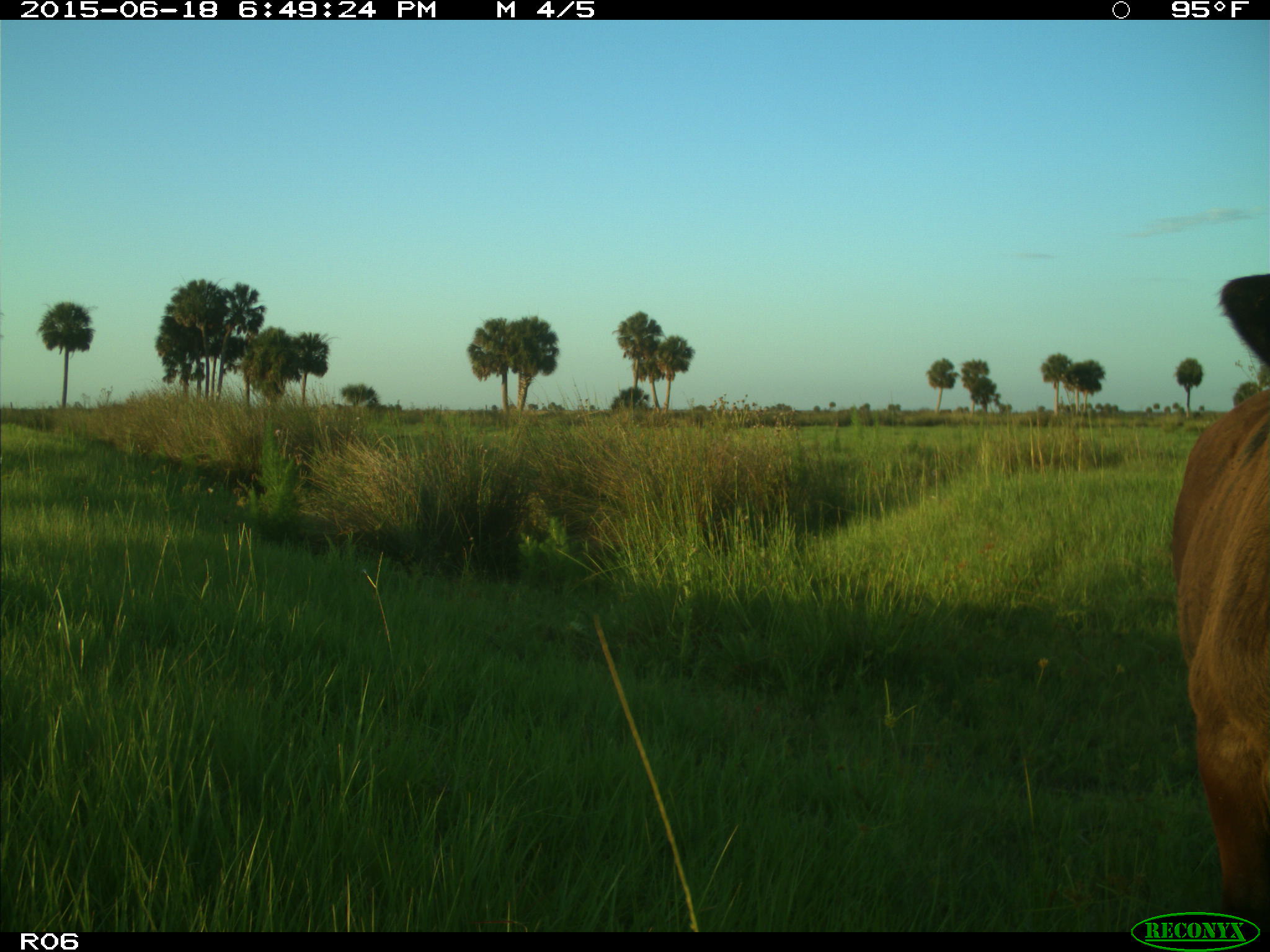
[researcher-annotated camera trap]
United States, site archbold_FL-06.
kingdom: Animalia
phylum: Chordata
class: Mammalia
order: Artiodactyla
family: Bovidae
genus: Bos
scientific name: Bos taurus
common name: domestic cow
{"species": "Bos taurus (domestic cow)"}